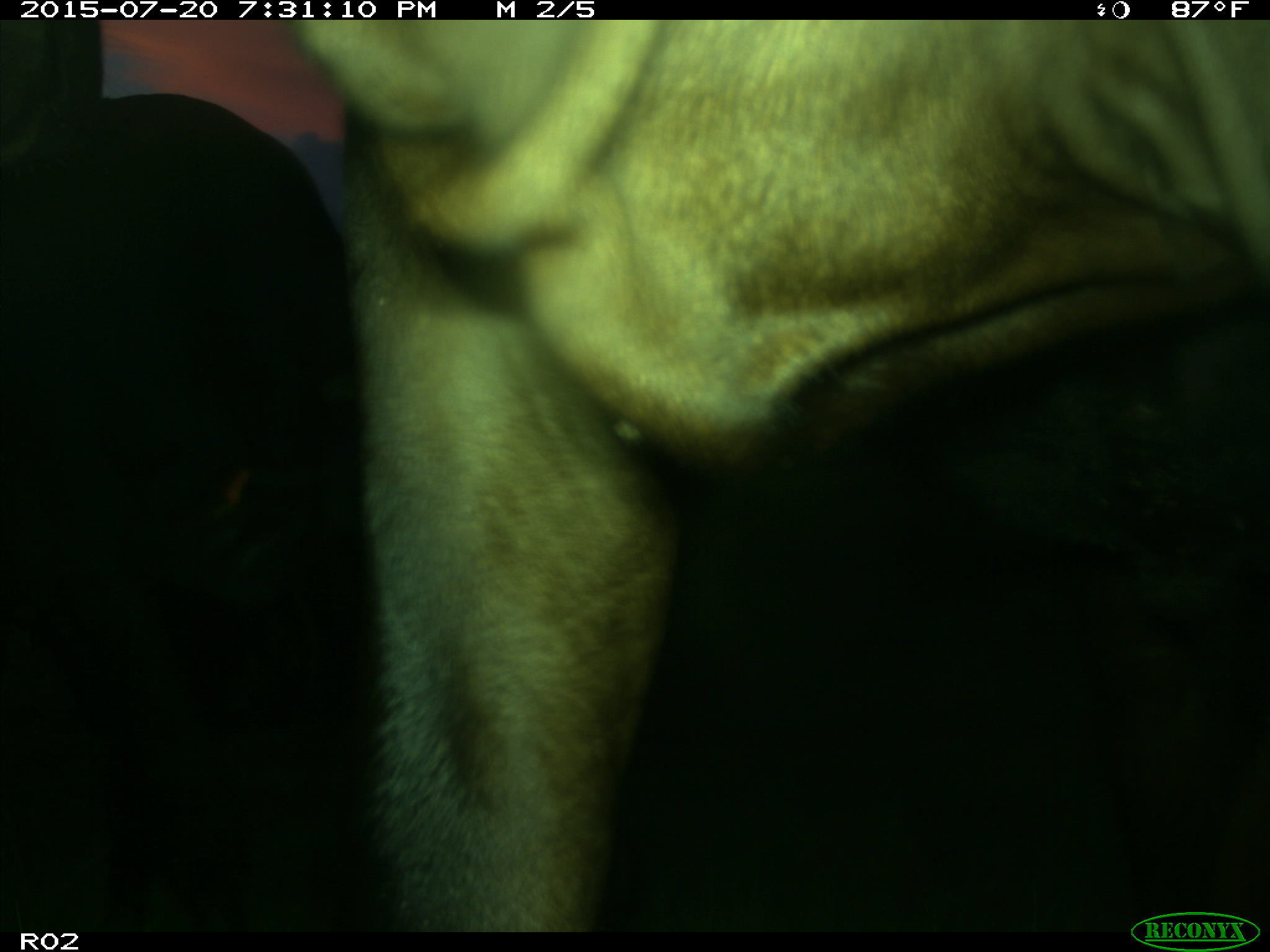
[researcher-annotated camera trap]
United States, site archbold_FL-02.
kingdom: Animalia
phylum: Chordata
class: Mammalia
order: Artiodactyla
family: Bovidae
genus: Bos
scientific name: Bos taurus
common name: domestic cow